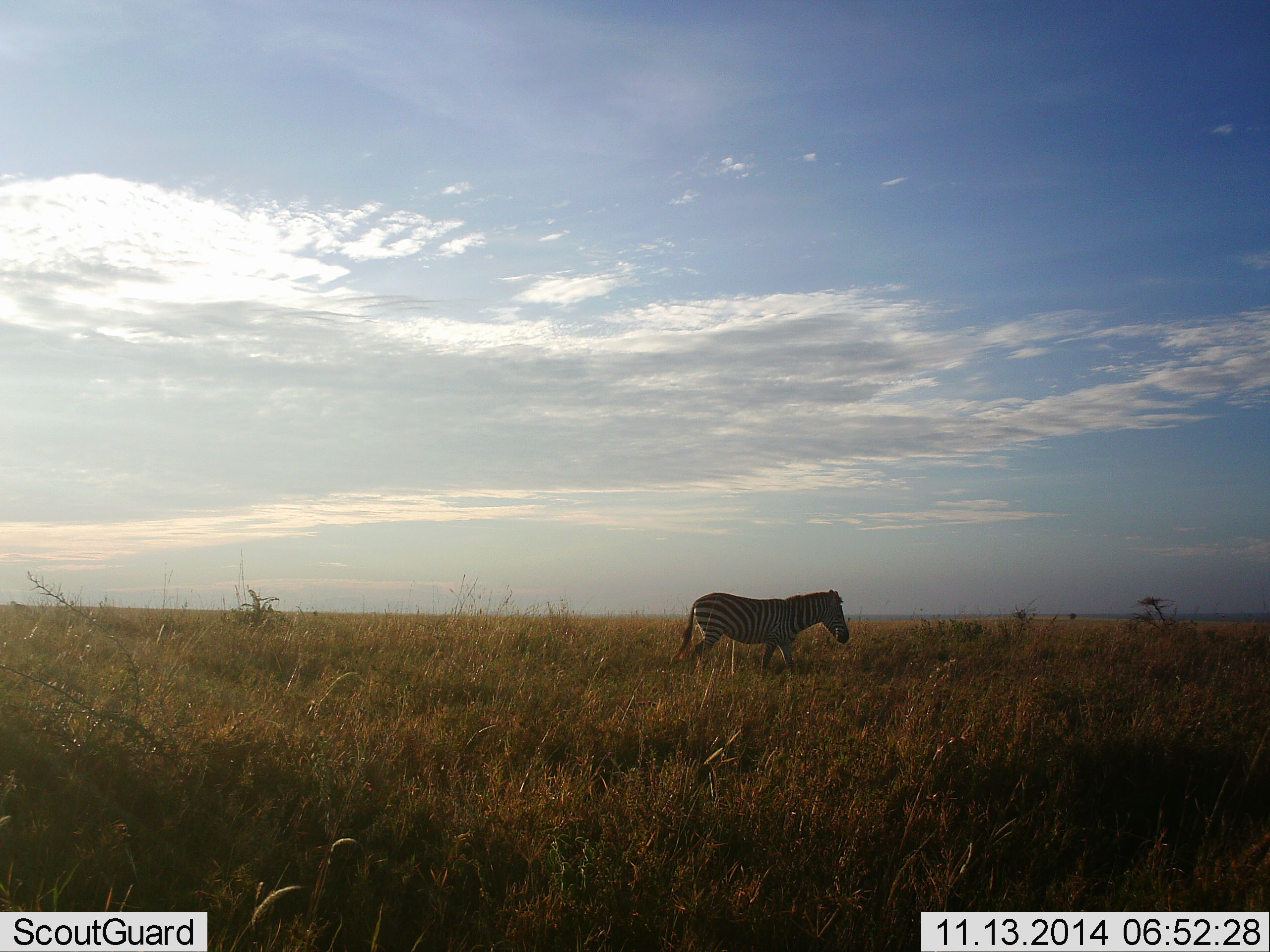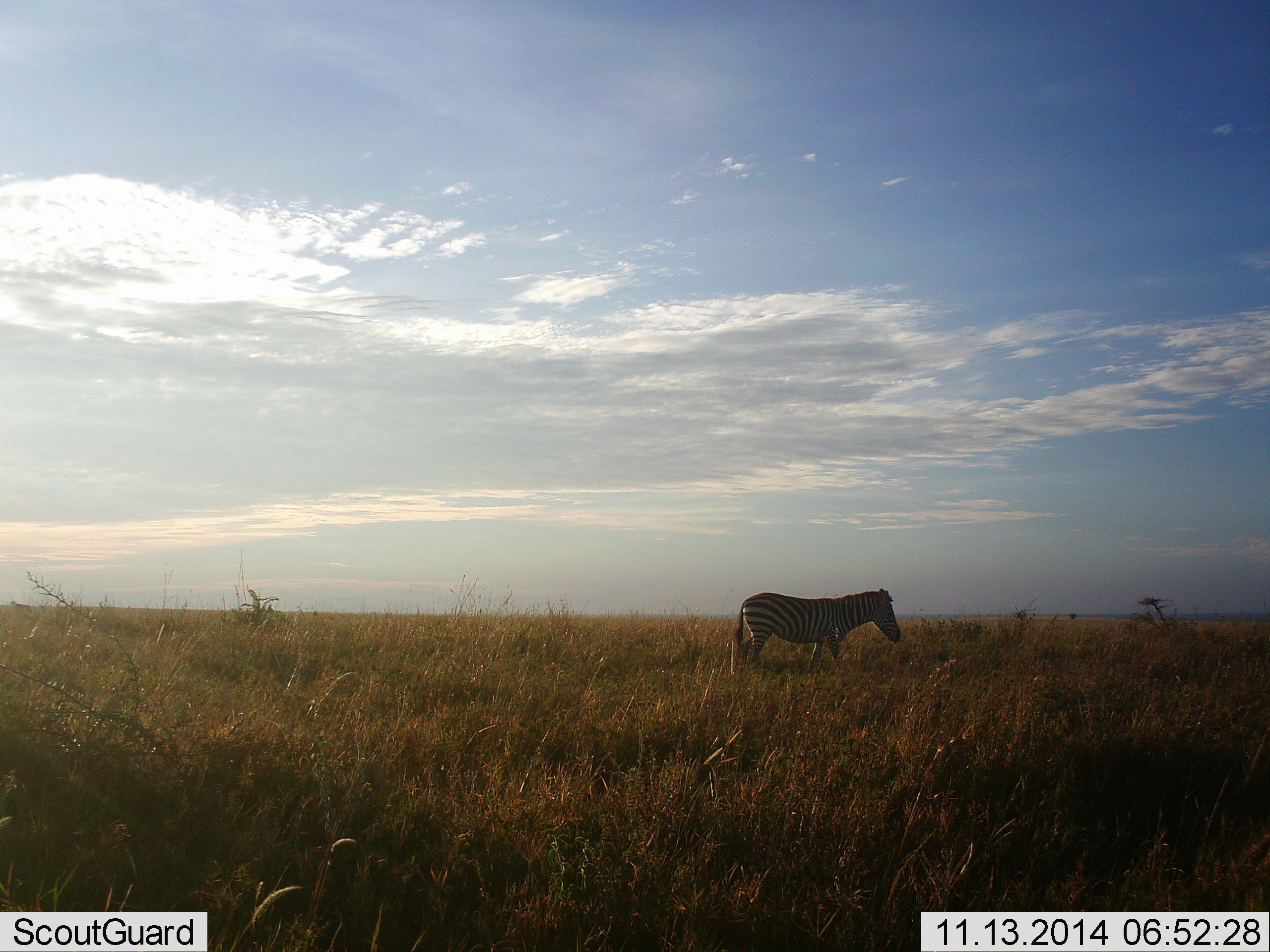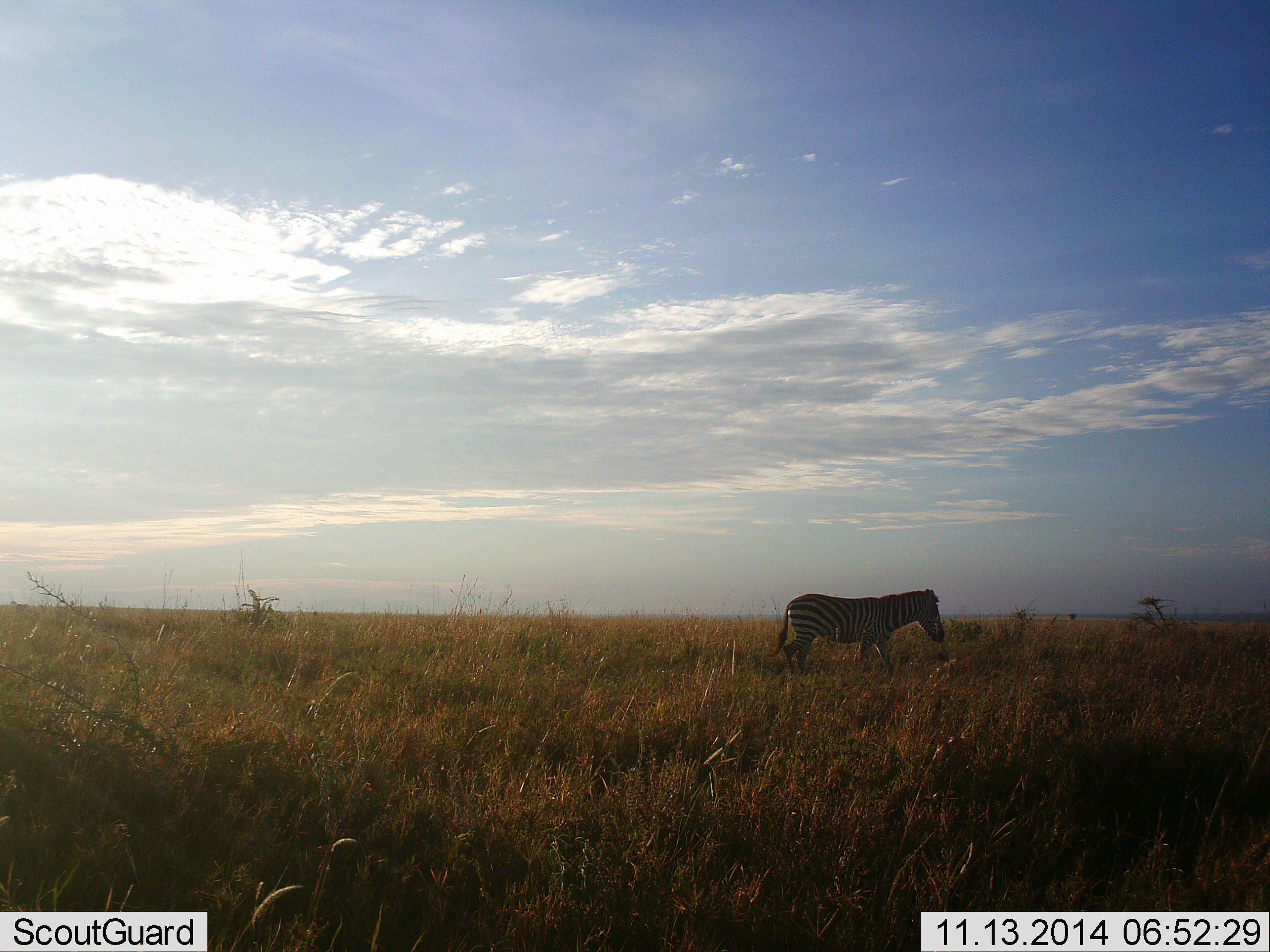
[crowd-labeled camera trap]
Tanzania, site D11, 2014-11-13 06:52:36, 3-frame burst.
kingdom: Animalia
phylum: Chordata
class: Mammalia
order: Perissodactyla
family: Equidae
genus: Equus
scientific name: Equus quagga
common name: plains zebra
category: zebra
Zebra (plains zebra) (Equus quagga), count 1. Behavior (volunteer vote fractions): standing 40%, resting 0%, moving 60%, interacting 0%. Young present (vote fraction): 0%. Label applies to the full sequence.